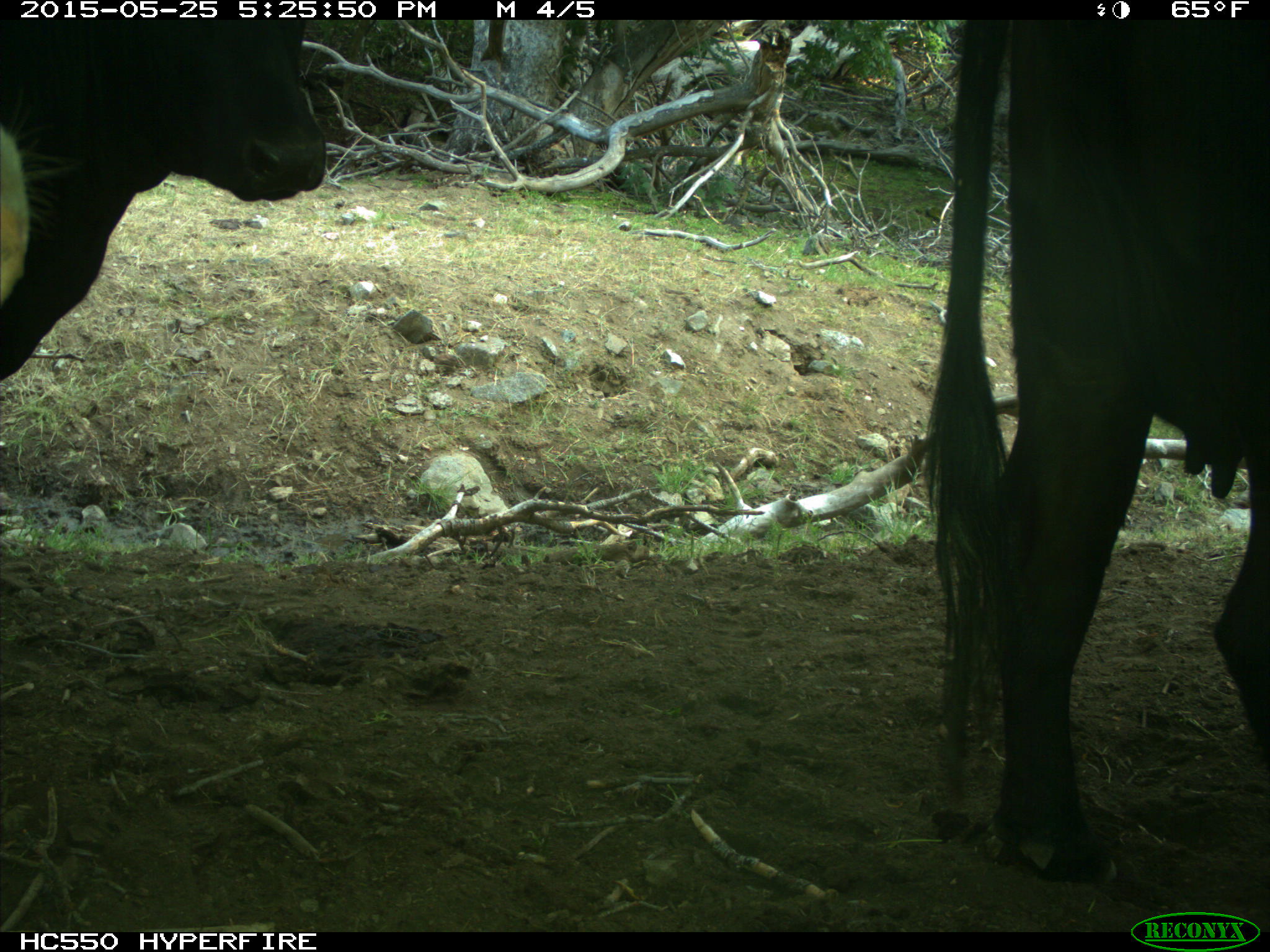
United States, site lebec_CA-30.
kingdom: Animalia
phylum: Chordata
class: Mammalia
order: Artiodactyla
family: Bovidae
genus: Bos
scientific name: Bos taurus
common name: domestic cow